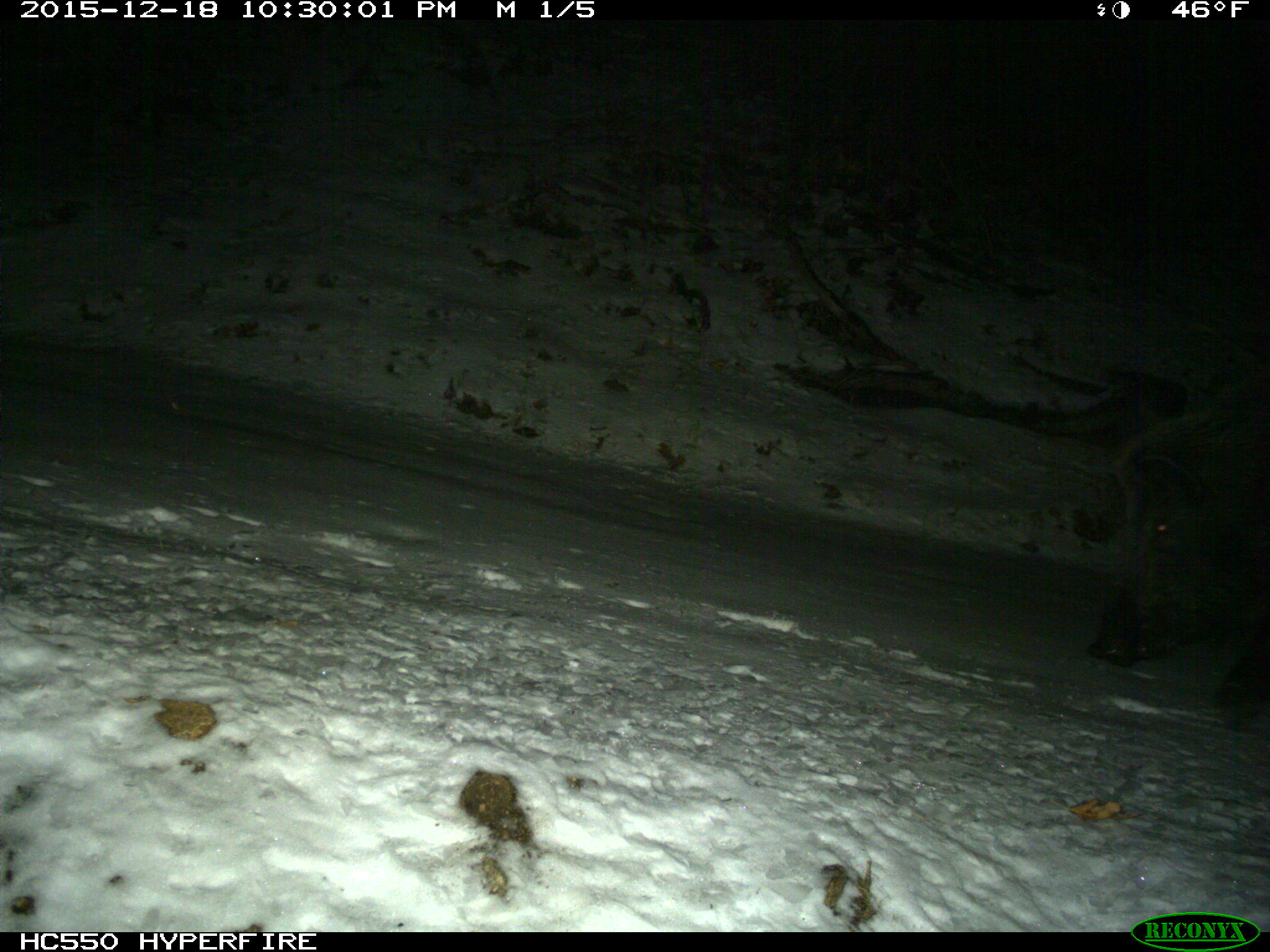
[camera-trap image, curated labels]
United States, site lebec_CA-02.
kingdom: Animalia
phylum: Chordata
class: Mammalia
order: Artiodactyla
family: Suidae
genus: Sus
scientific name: Sus scrofa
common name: wild boar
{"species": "Sus scrofa (wild boar)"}